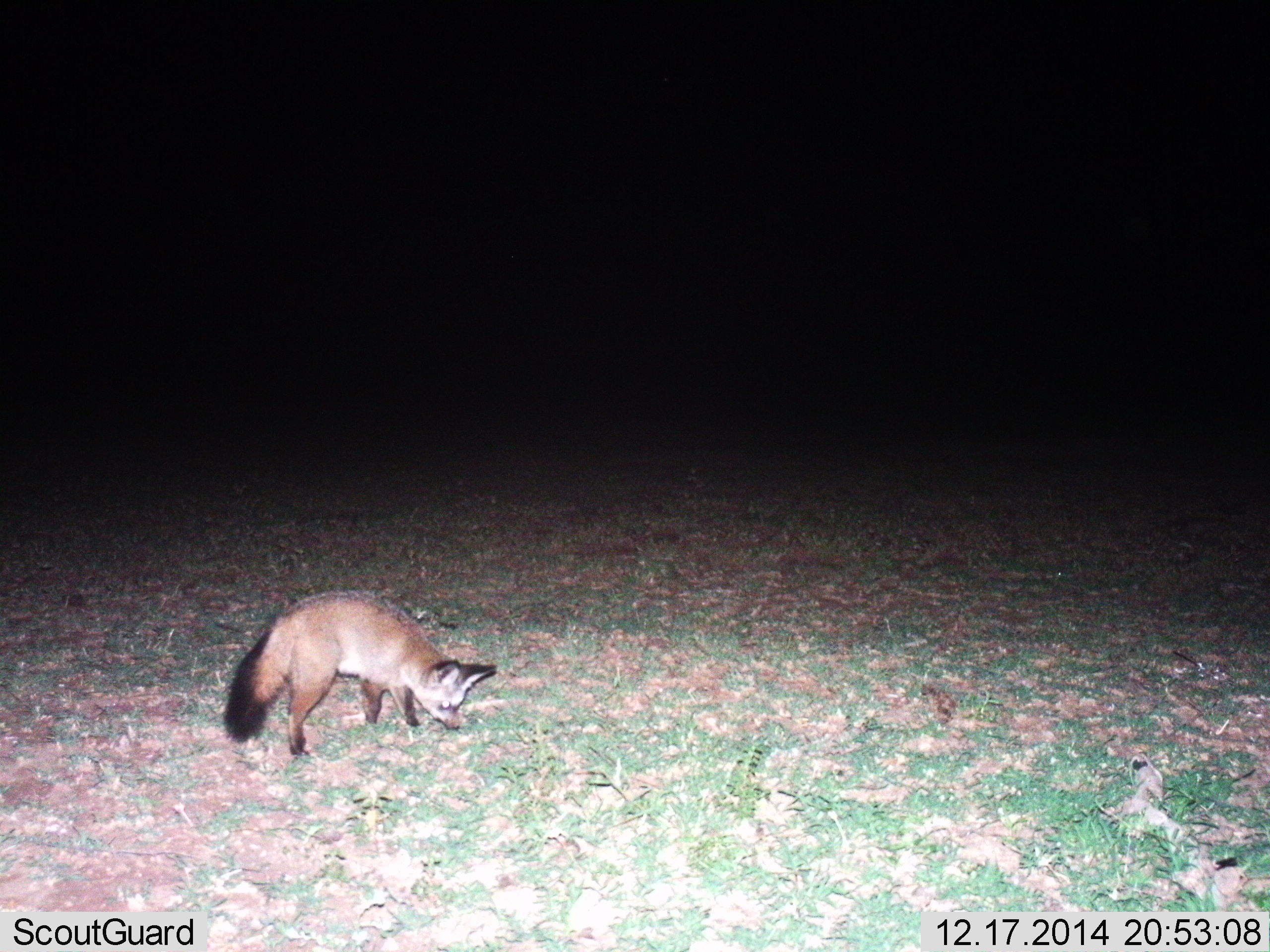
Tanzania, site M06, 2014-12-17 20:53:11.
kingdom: Animalia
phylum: Chordata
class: Mammalia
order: Carnivora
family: Canidae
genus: Otocyon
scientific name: Otocyon megalotis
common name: bat-eared fox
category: batearedfox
Batearedfox (bat-eared fox) (Otocyon megalotis), count 1. Behavior (volunteer vote fractions): standing 100%, resting 0%, moving 0%, interacting 0%. Young present (vote fraction): 0%. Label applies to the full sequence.